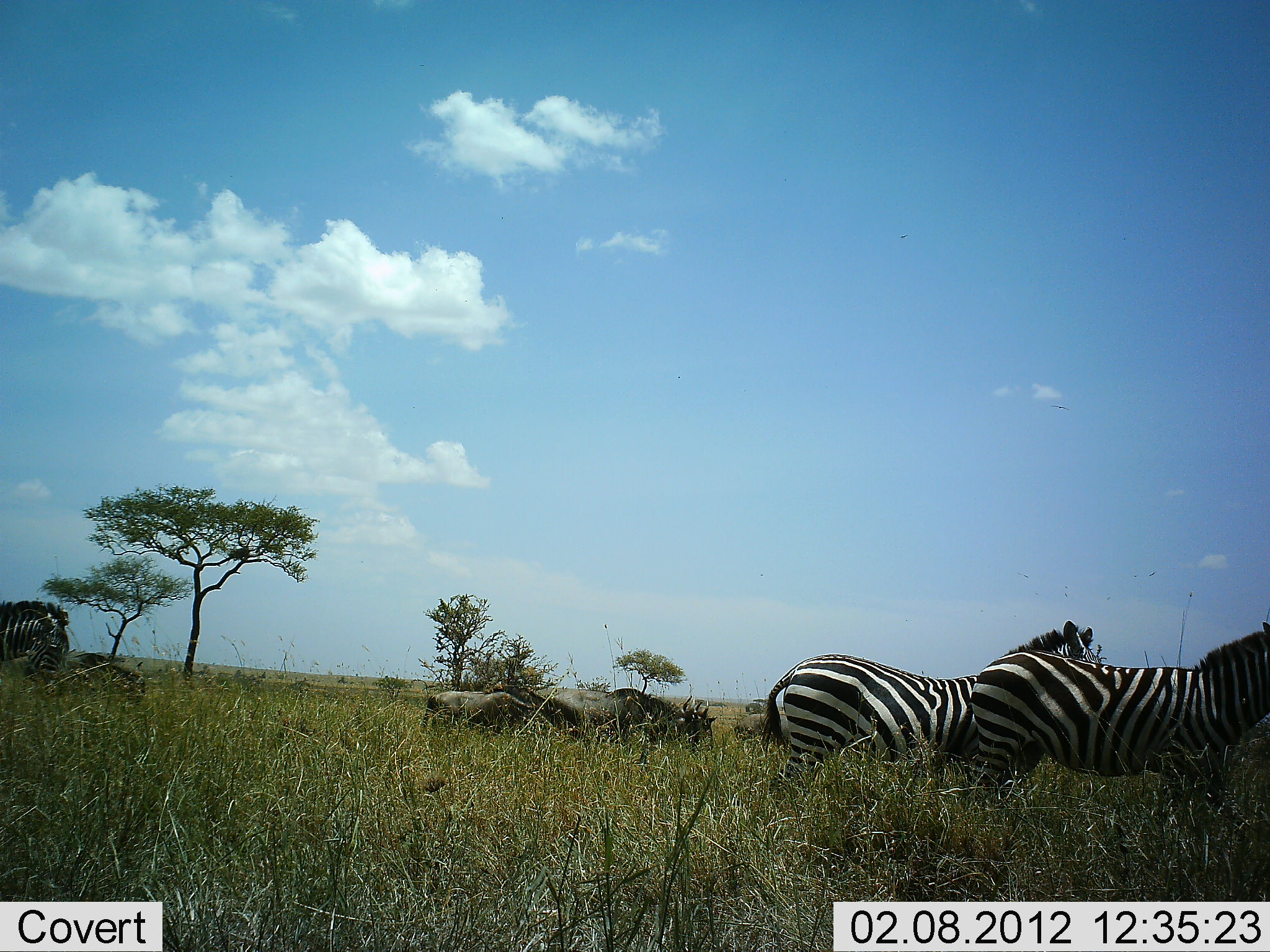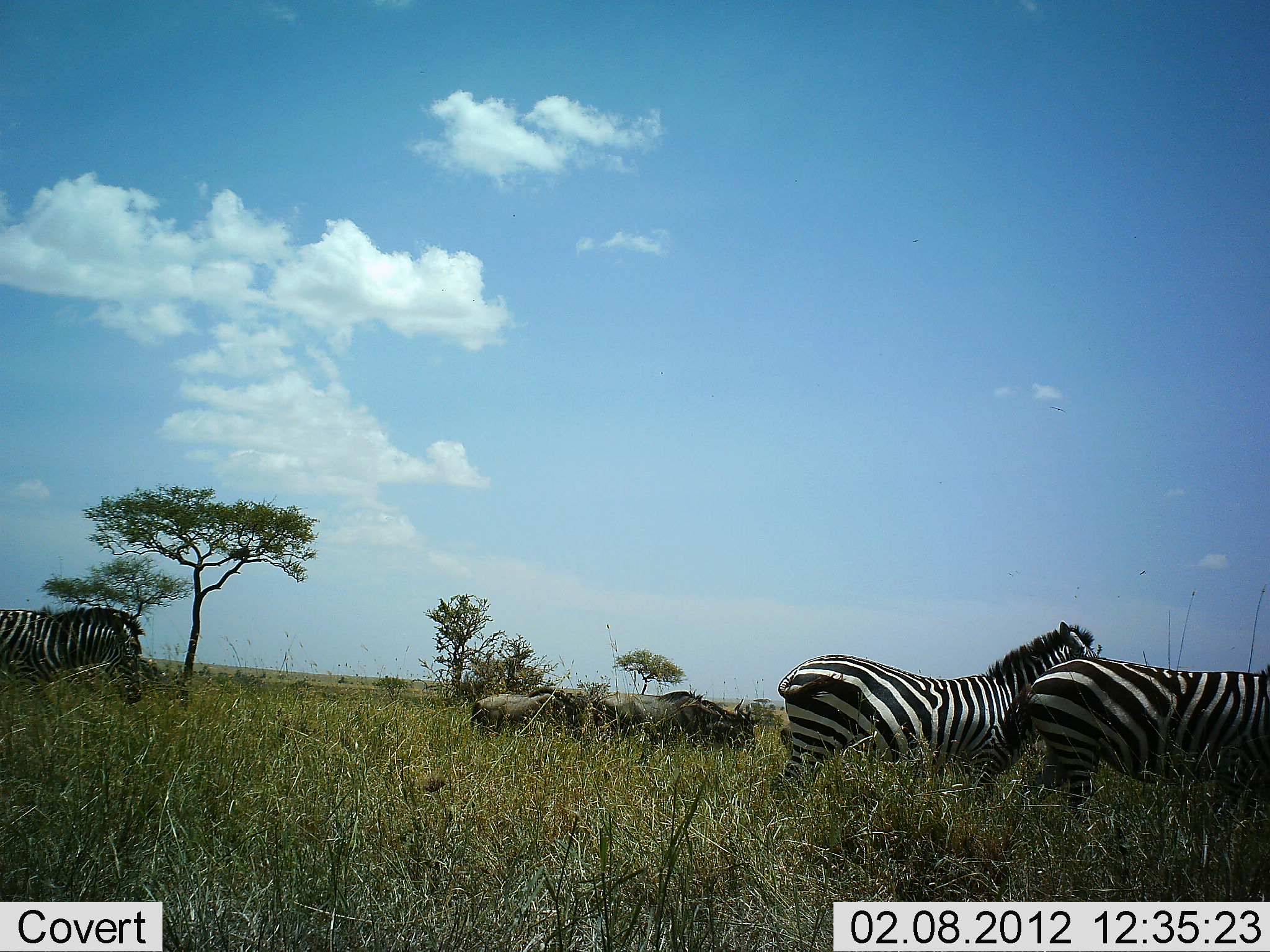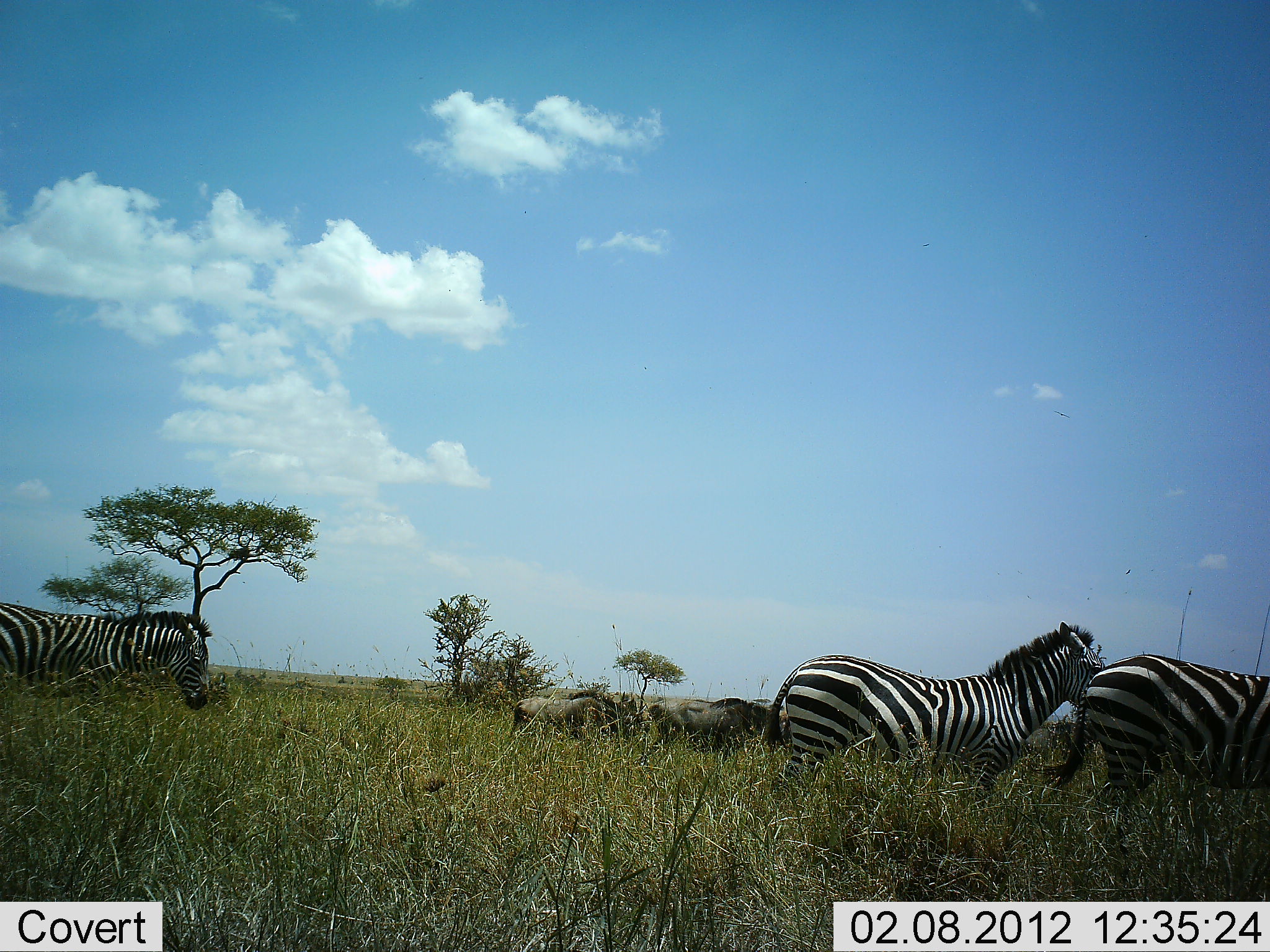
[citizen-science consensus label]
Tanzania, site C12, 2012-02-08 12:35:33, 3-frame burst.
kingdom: Animalia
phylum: Chordata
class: Mammalia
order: Artiodactyla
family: Bovidae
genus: Connochaetes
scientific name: Connochaetes taurinus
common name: blue wildebeest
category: wildebeest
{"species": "wildebeest (blue wildebeest) (Connochaetes taurinus)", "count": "3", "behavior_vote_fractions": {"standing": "4%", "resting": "0%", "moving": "88%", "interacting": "0%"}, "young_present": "0%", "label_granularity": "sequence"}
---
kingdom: Animalia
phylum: Chordata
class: Mammalia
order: Perissodactyla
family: Equidae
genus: Equus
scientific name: Equus quagga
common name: plains zebra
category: zebra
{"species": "zebra (plains zebra) (Equus quagga)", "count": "3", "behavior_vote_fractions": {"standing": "36%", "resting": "0%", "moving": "93%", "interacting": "4%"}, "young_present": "0%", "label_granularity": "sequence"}